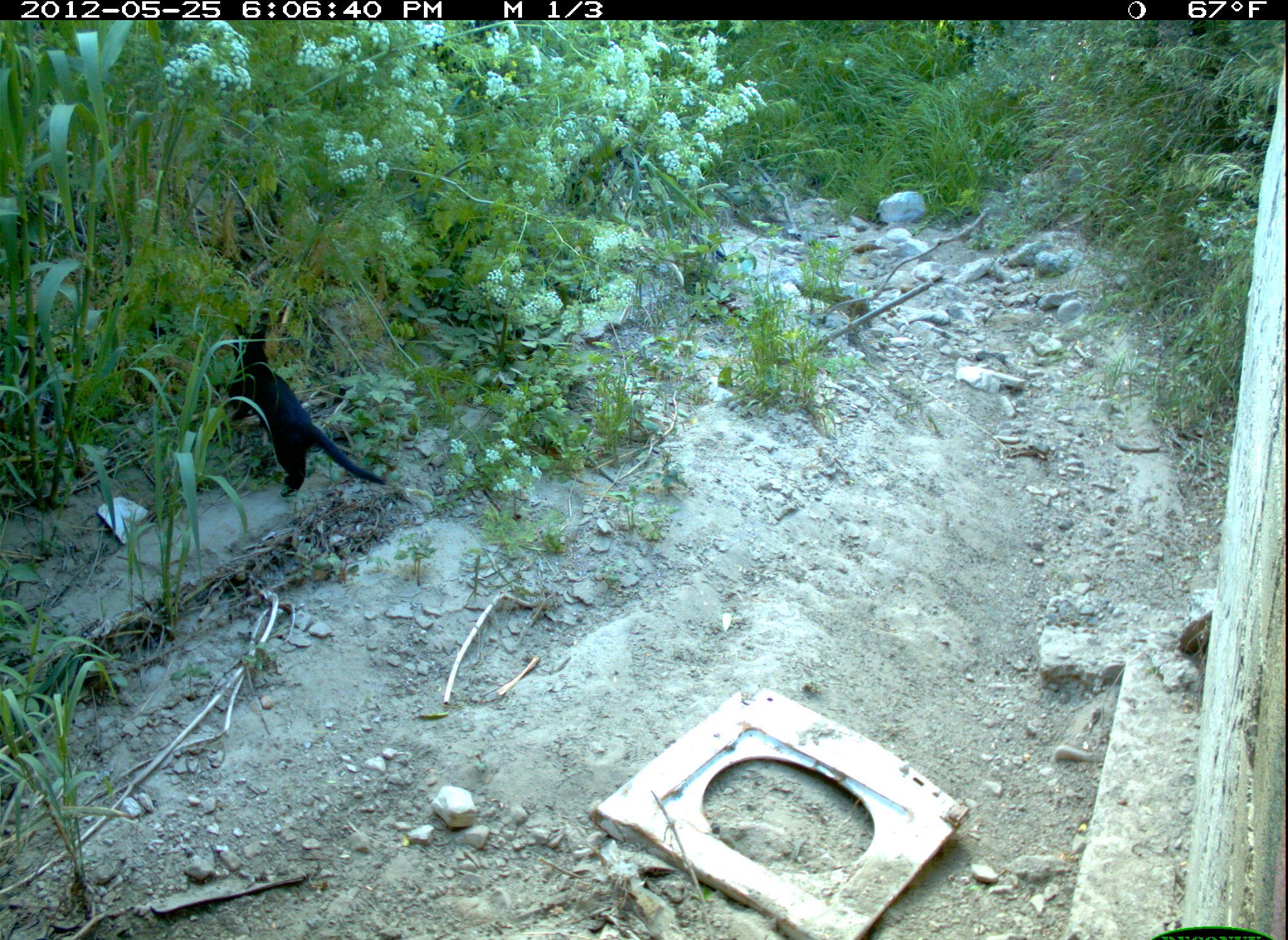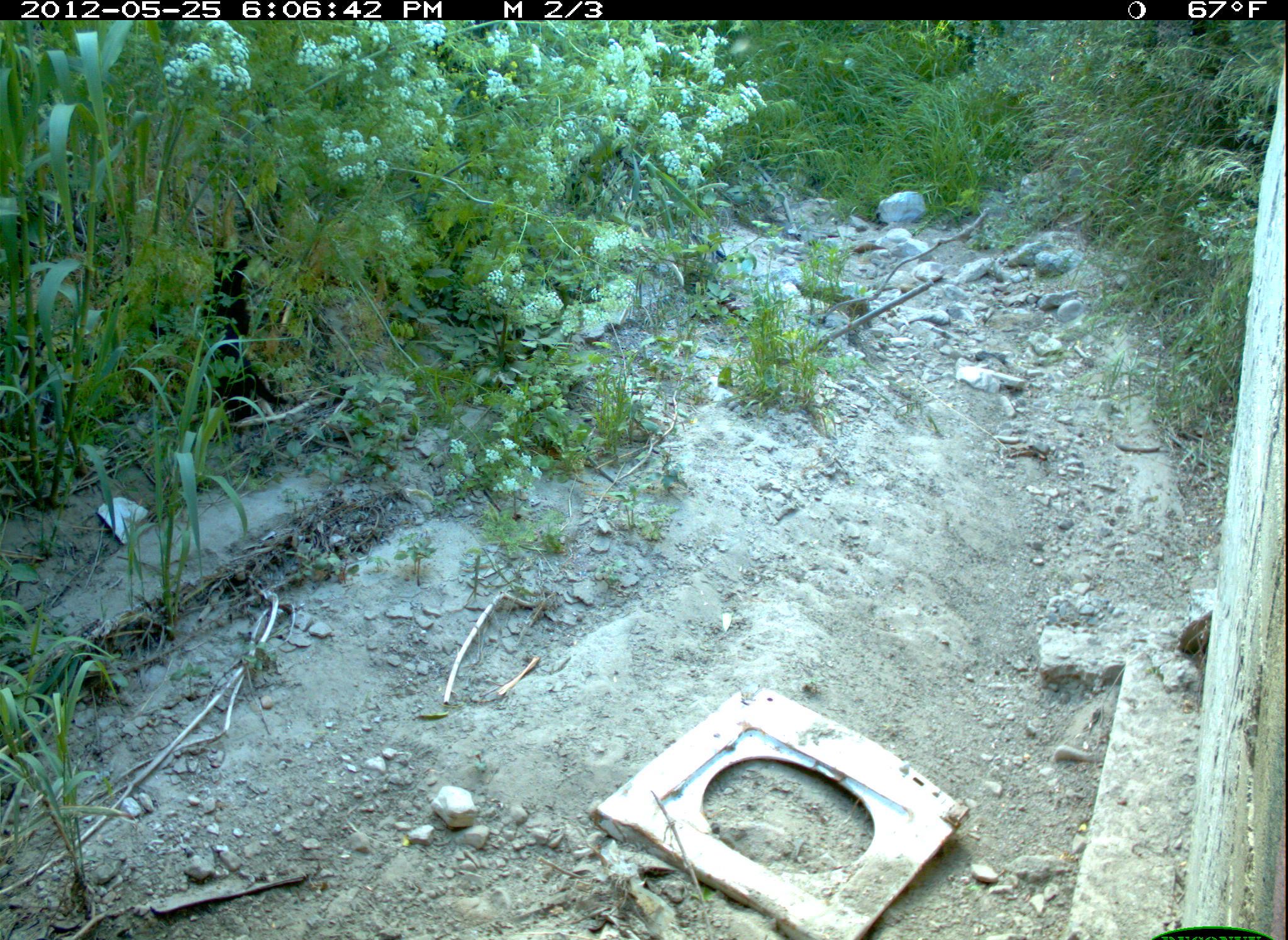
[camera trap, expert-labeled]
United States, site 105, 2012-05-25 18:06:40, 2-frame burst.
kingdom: Animalia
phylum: Chordata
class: Mammalia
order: Carnivora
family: Felidae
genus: Felis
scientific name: Felis catus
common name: cat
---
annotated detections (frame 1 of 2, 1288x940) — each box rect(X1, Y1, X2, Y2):
cat: rect(213, 301, 401, 522)